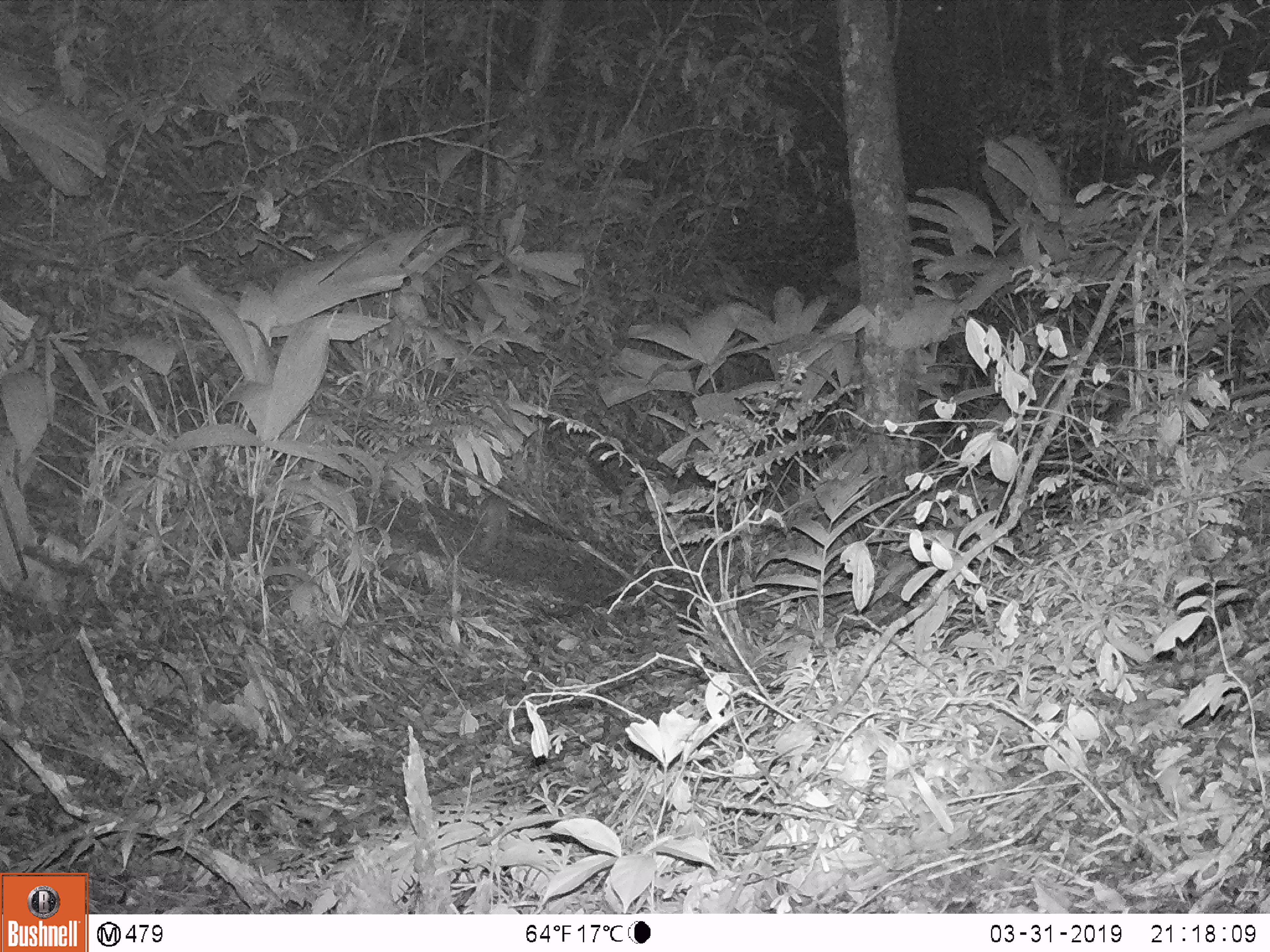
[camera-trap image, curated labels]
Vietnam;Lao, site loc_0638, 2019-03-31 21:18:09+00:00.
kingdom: Animalia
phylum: Chordata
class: Mammalia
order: Carnivora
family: Mustelidae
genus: Melogale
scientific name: Melogale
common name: ferret badger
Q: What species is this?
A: Ferret badger (Melogale).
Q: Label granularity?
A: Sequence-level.